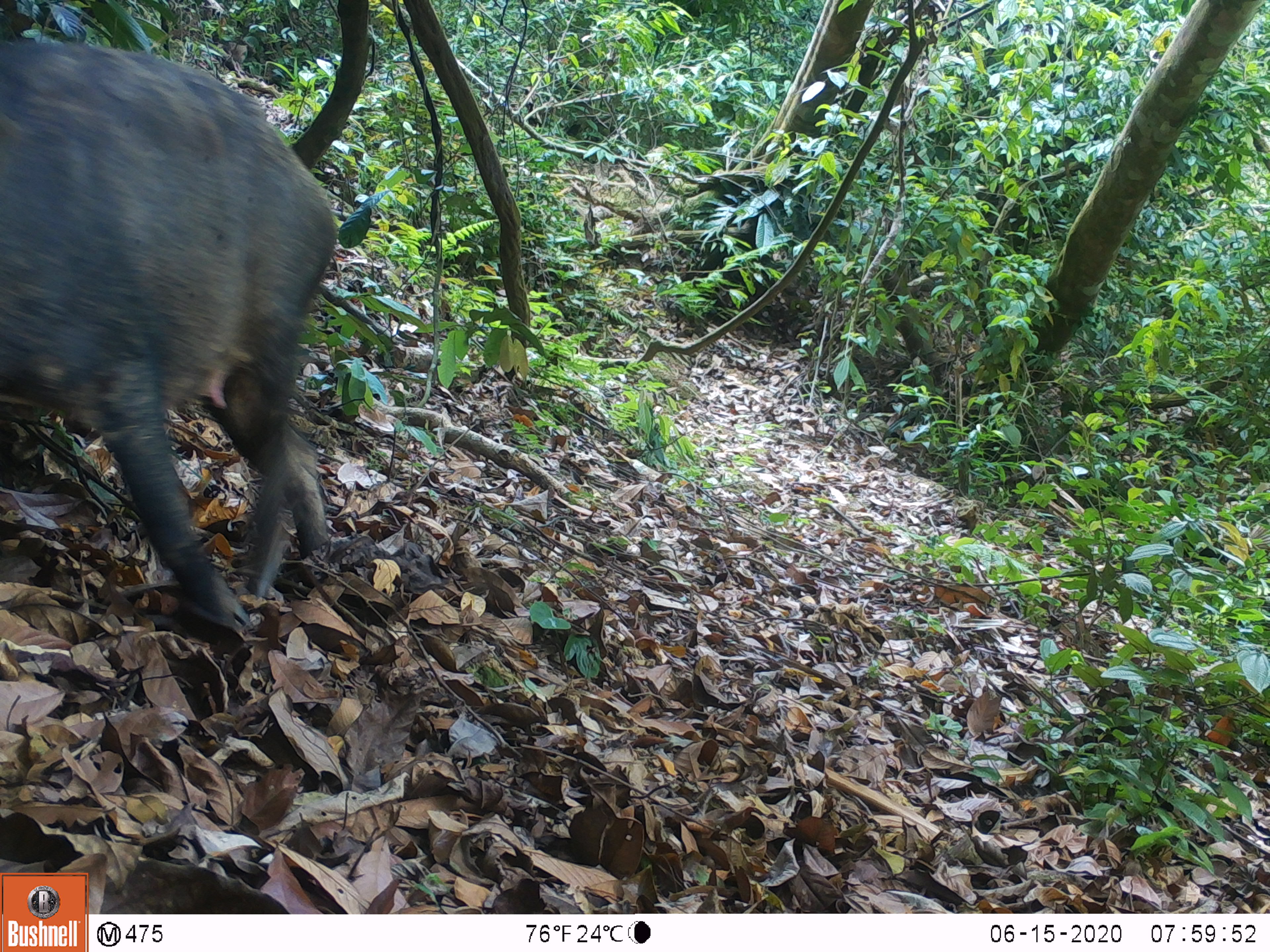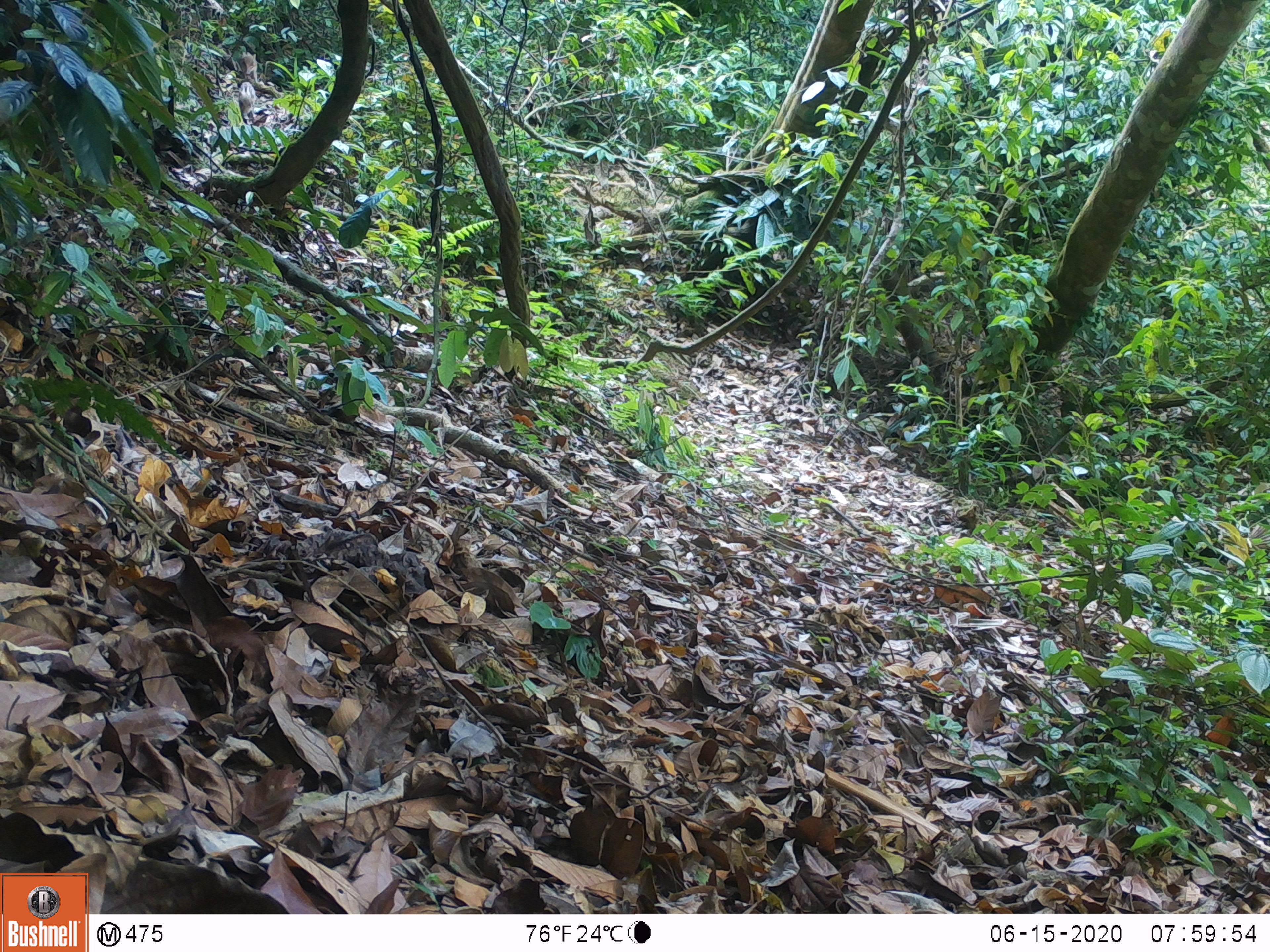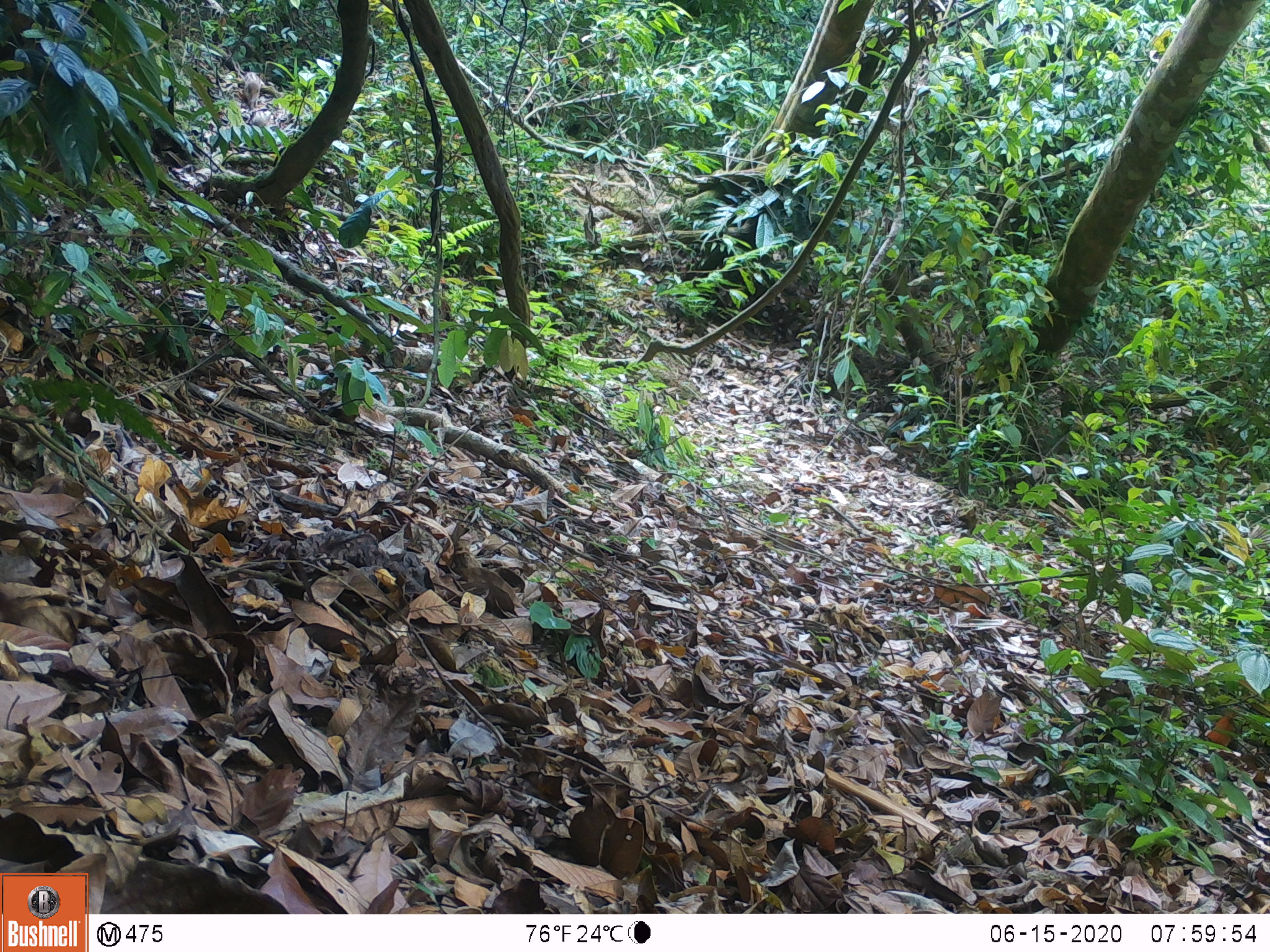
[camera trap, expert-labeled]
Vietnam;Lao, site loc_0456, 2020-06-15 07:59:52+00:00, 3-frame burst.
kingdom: Animalia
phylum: Chordata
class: Mammalia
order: Artiodactyla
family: Suidae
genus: Sus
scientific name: Sus scrofa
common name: eurasian wild pig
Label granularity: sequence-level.